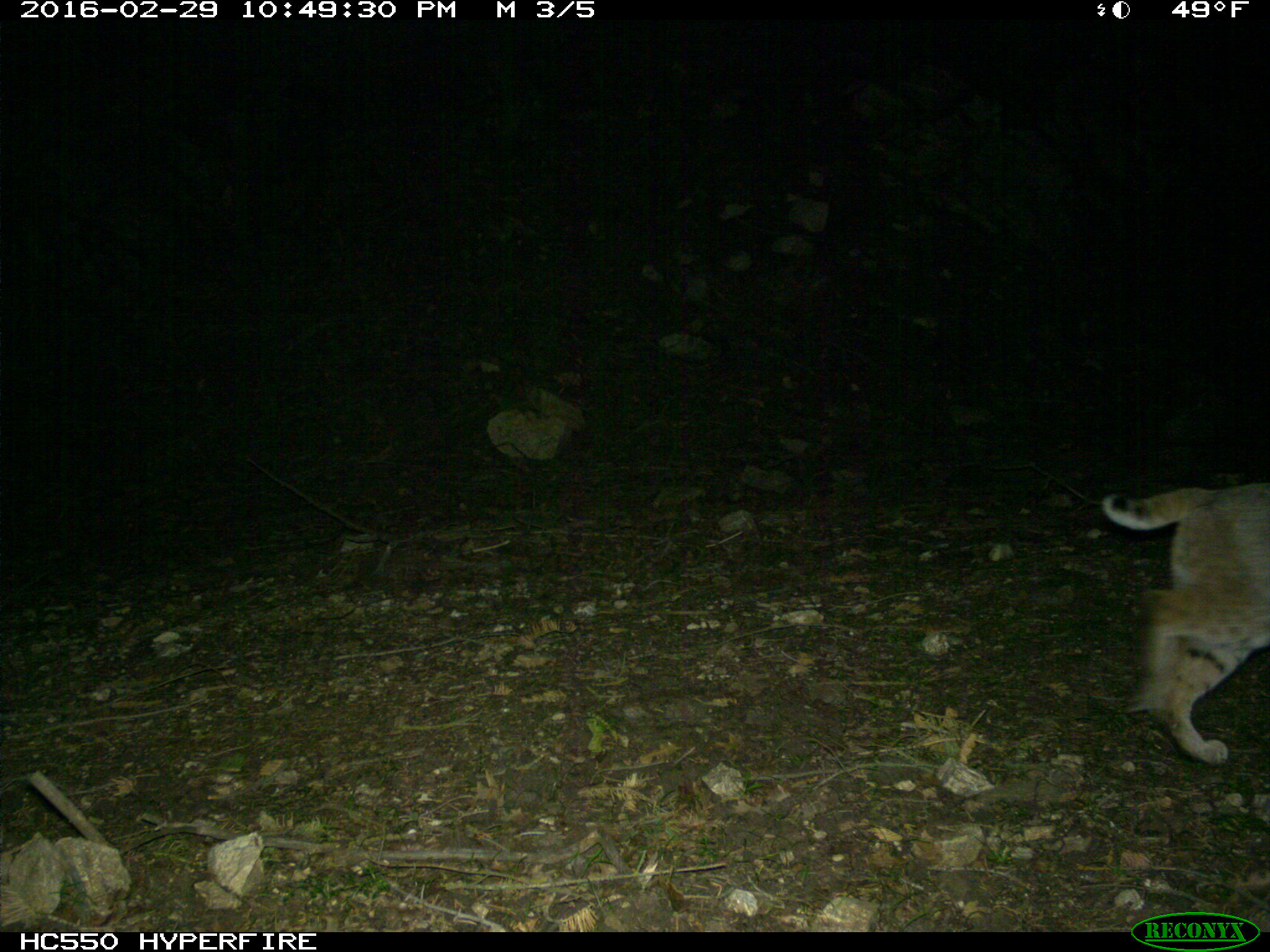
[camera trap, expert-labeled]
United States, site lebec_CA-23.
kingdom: Animalia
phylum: Chordata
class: Mammalia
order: Carnivora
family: Felidae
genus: Lynx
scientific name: Lynx rufus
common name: bobcat